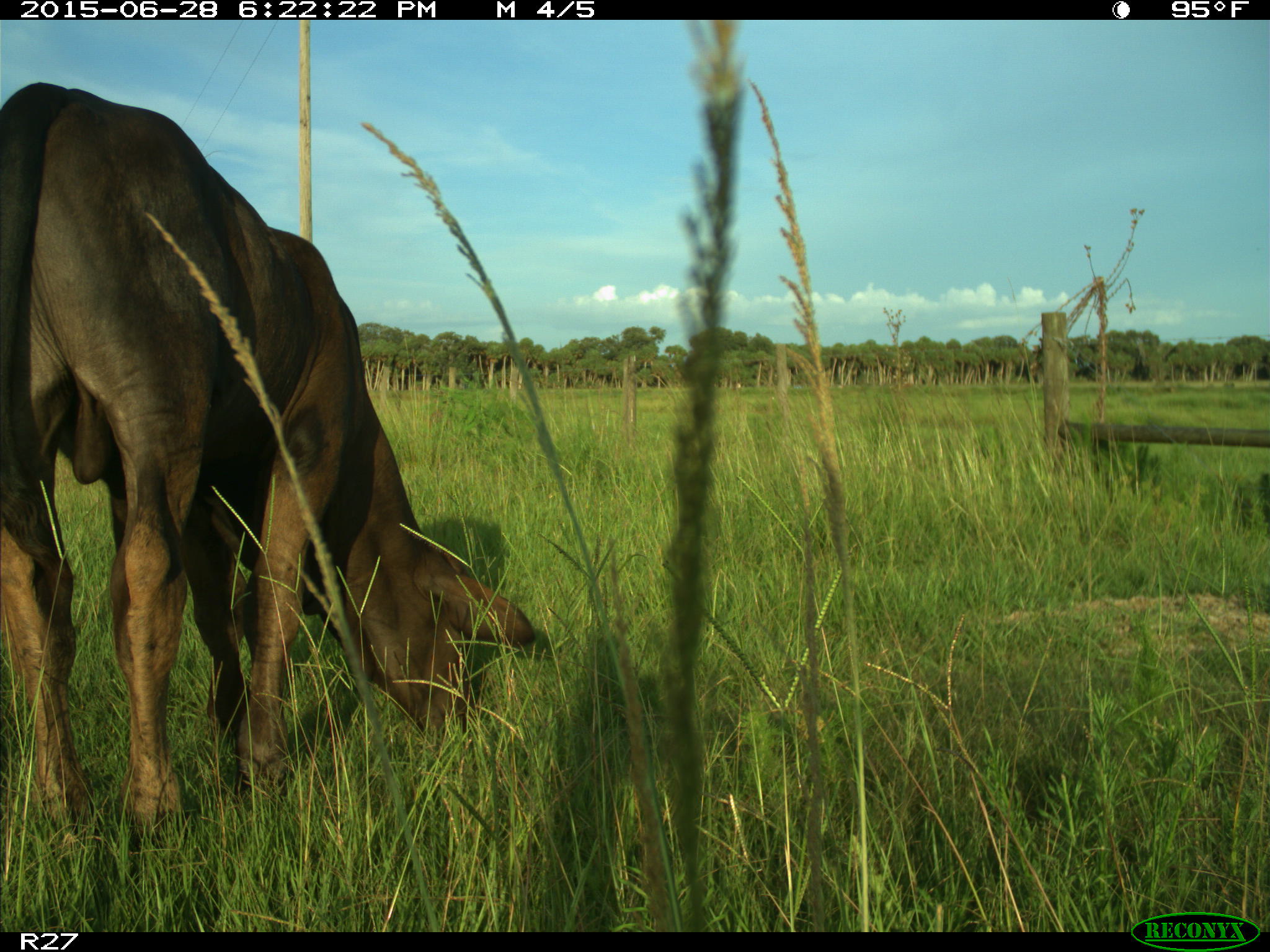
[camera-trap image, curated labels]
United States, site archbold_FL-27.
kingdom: Animalia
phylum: Chordata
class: Mammalia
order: Artiodactyla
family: Bovidae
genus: Bos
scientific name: Bos taurus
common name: domestic cow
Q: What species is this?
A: Bos taurus (domestic cow).